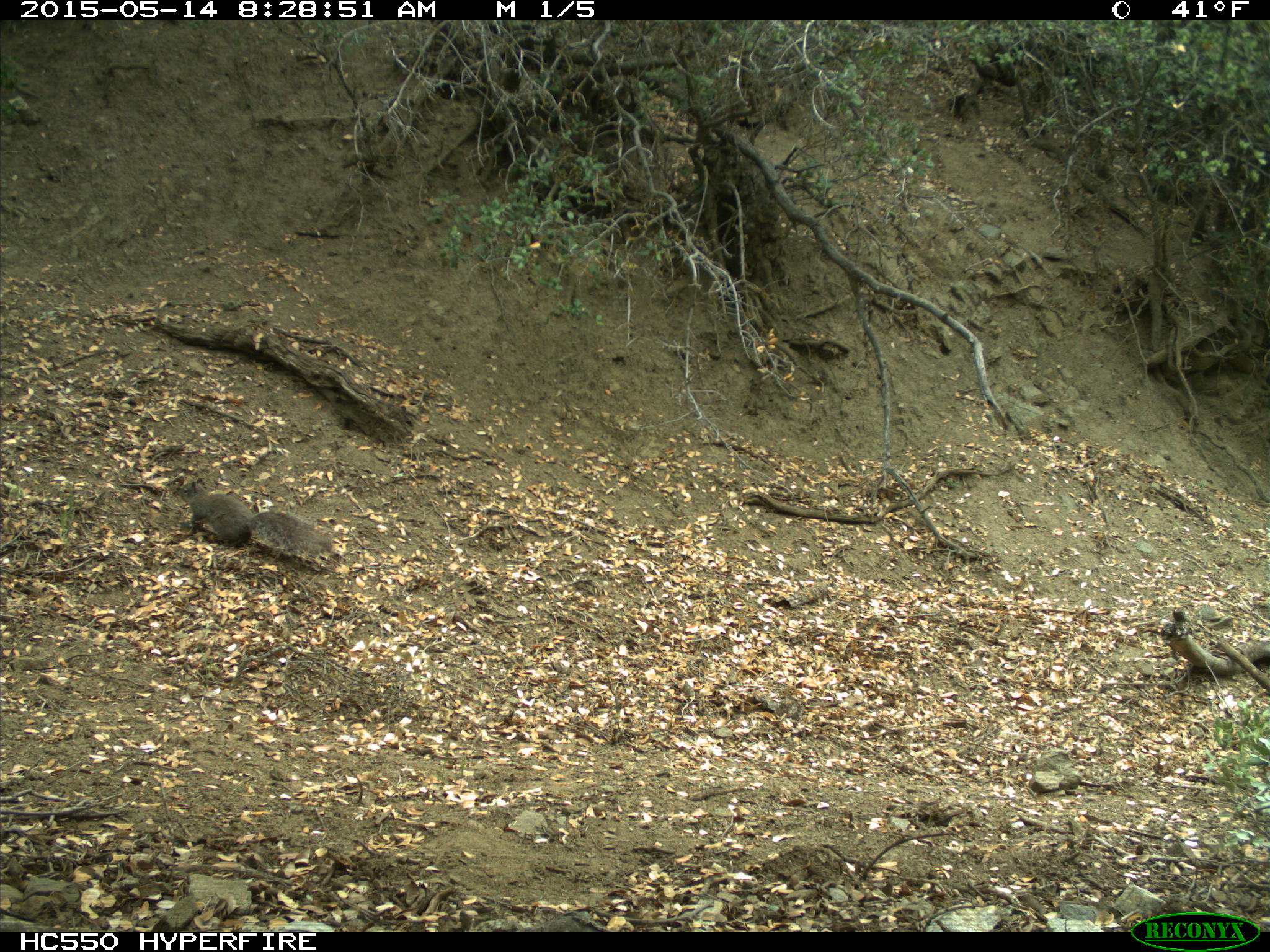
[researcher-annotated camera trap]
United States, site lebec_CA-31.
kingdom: Animalia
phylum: Chordata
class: Mammalia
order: Rodentia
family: Sciuridae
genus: Sciurus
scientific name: Sciurus carolinensis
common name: eastern gray squirrel